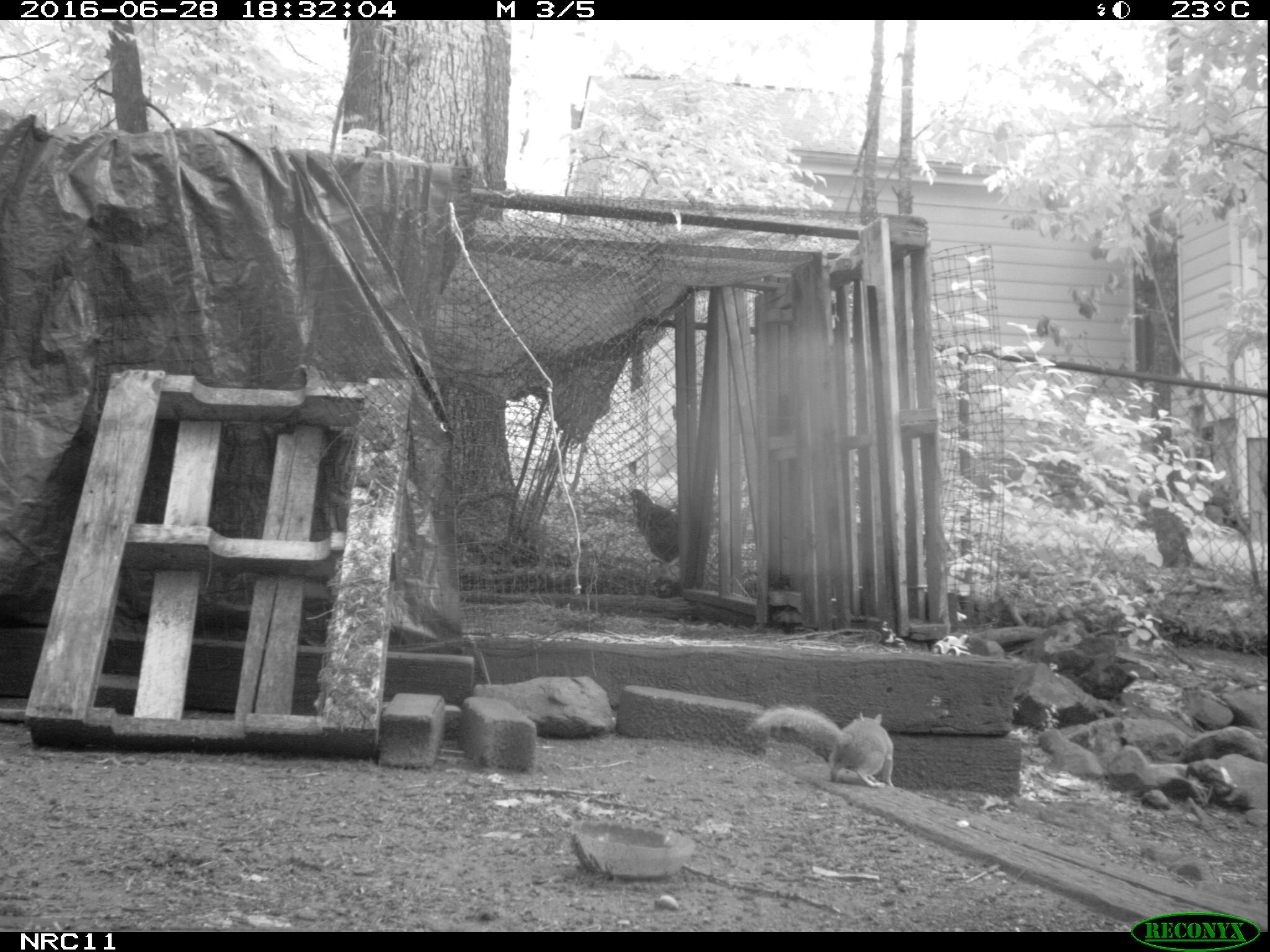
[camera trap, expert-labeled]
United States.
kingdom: Animalia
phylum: Chordata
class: Mammalia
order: Rodentia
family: Sciuridae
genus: Sciurus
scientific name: Sciurus carolinensis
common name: eastern gray squirrel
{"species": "Eastern Gray Squirrel (Sciurus carolinensis)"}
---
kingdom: Animalia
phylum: Chordata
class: Aves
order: Galliformes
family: Phasianidae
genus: Gallus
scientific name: Gallus gallus domesticus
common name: domestic chicken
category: Chicken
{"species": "Chicken (domestic chicken) (Gallus gallus domesticus)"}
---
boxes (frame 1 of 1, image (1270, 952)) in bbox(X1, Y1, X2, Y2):
Chicken: bbox(611, 470, 696, 573)
Eastern Gray Squirrel: bbox(742, 694, 909, 795)